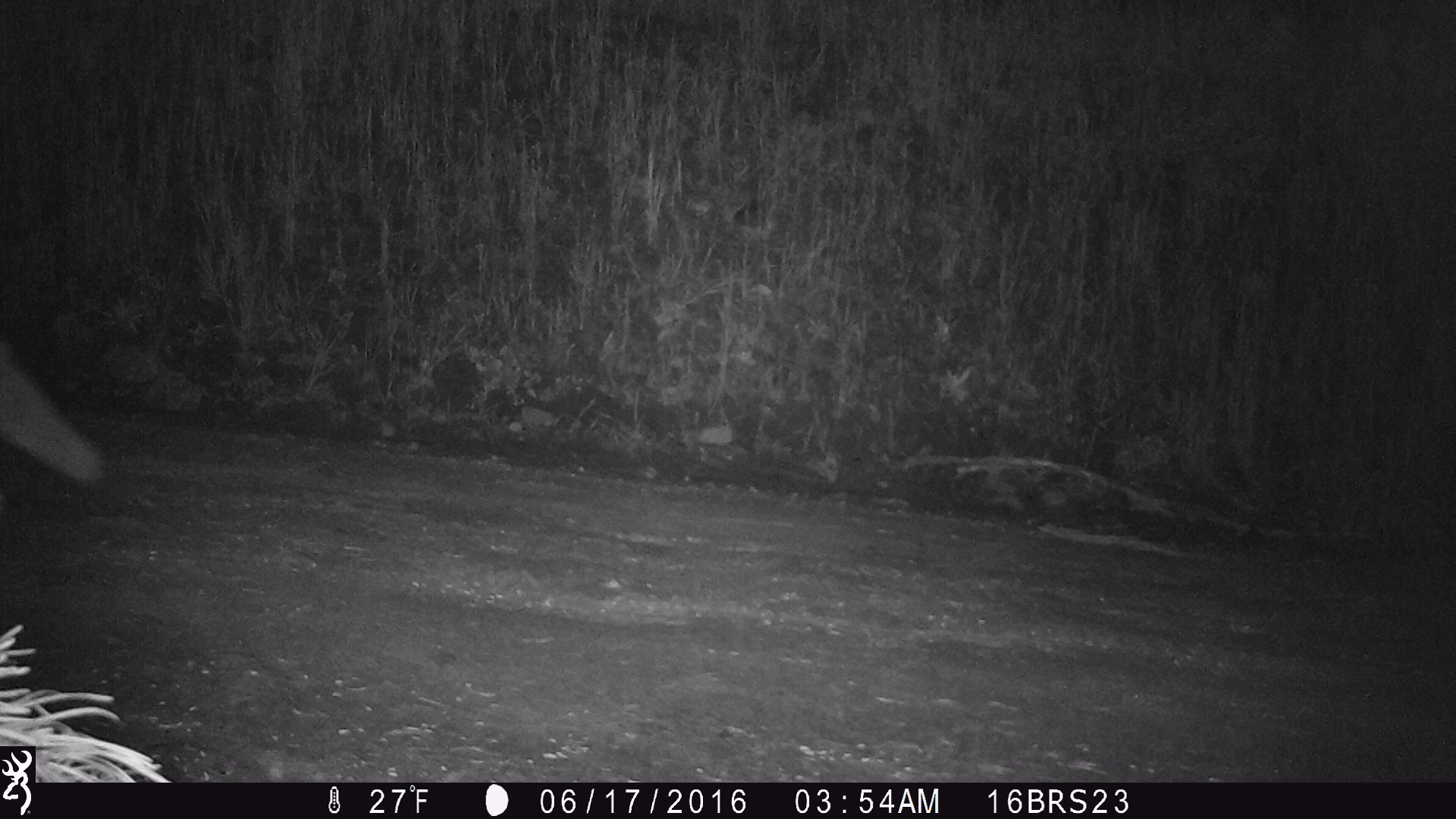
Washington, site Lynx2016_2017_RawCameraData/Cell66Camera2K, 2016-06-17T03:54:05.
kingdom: Animalia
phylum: Chordata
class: Mammalia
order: Carnivora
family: Canidae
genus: Canis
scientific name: Canis latrans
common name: coyote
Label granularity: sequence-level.